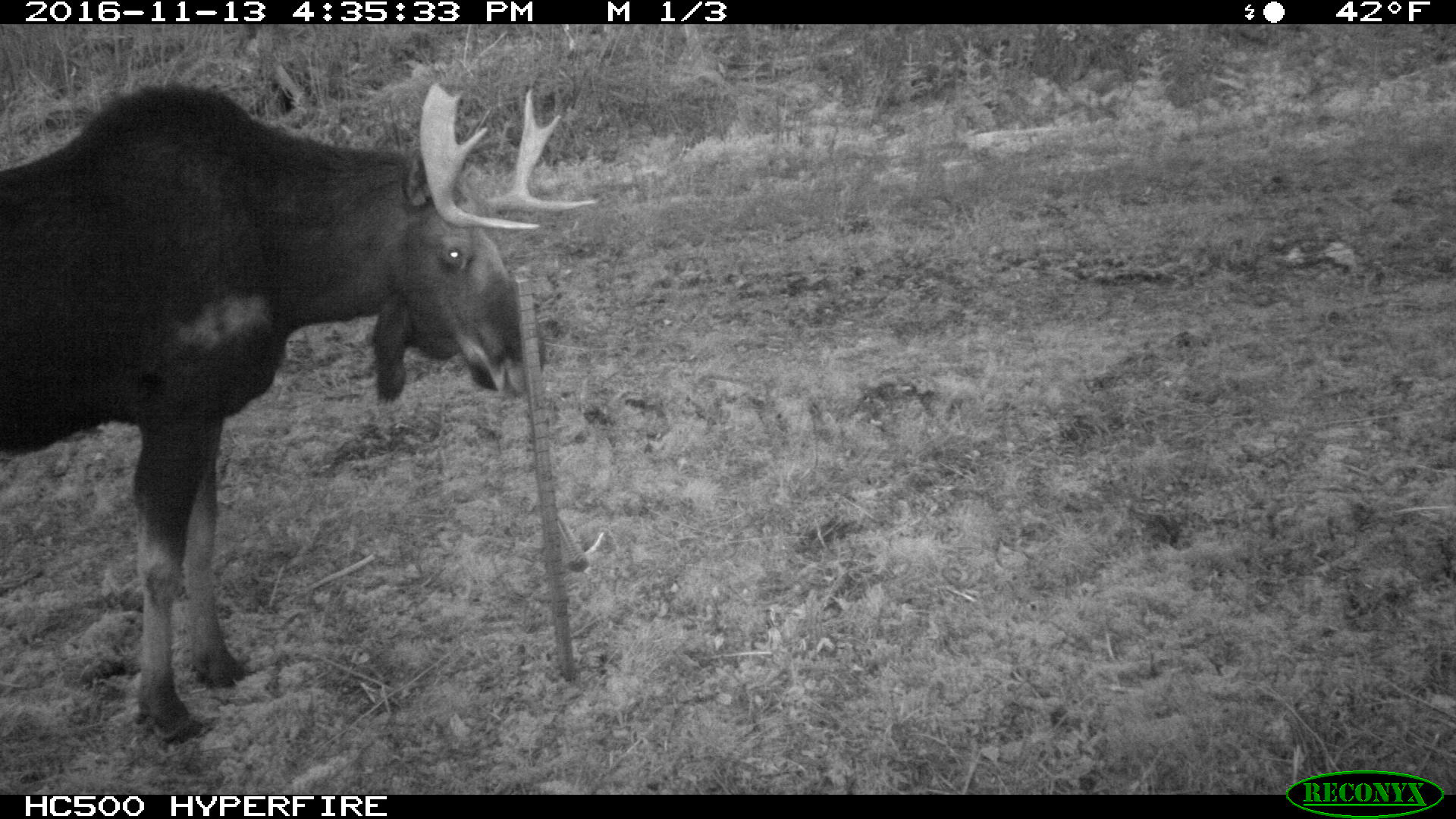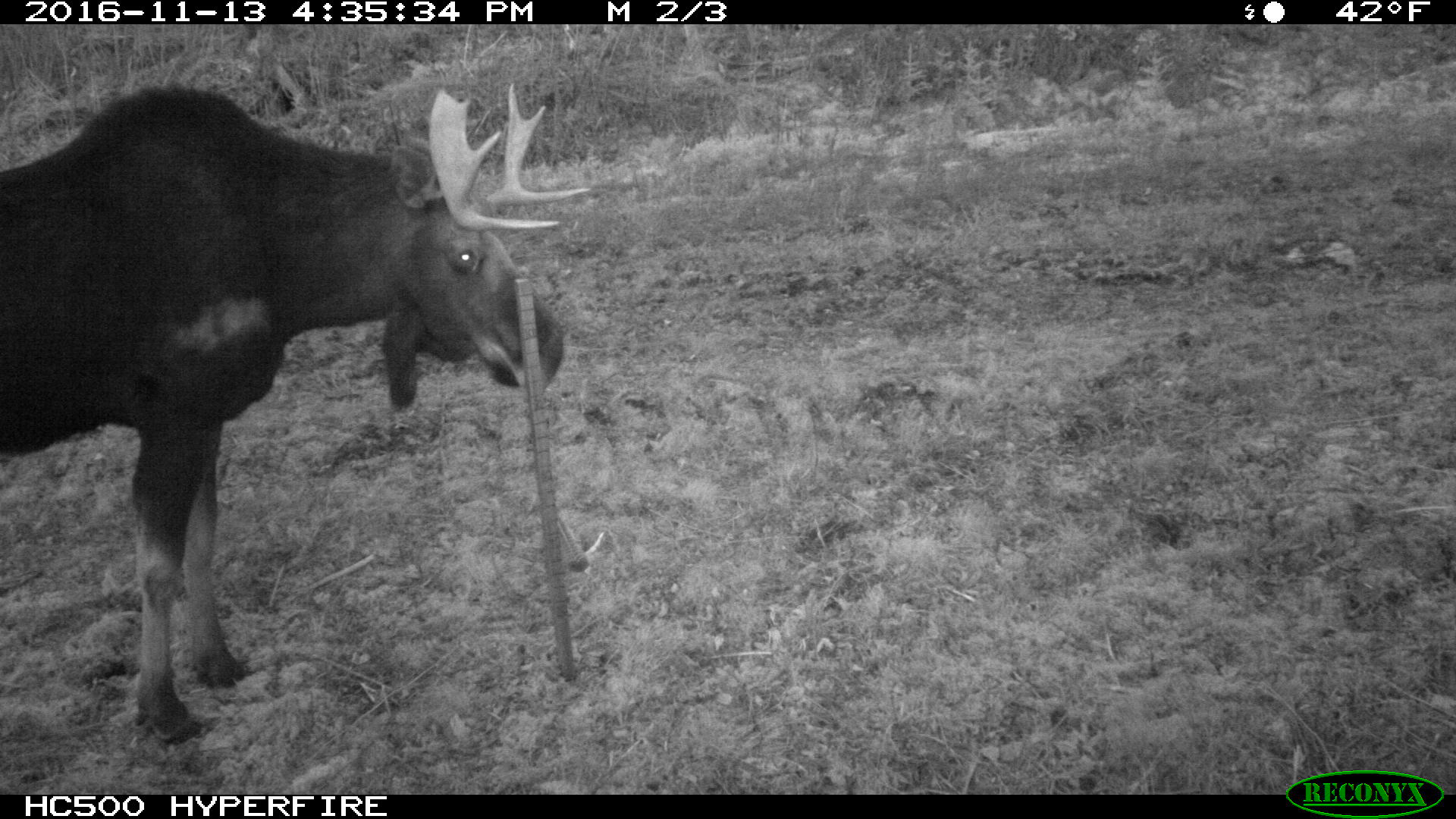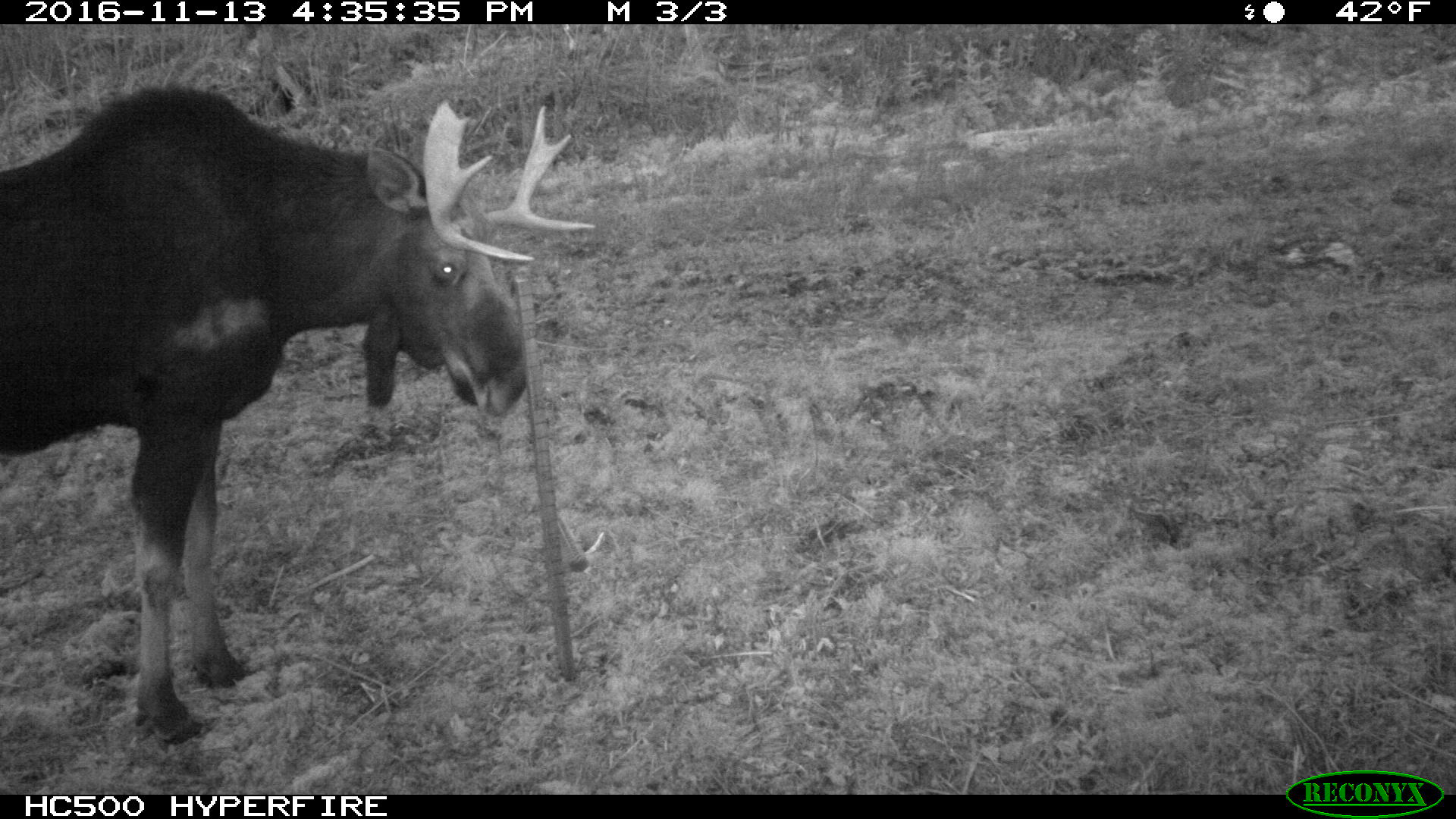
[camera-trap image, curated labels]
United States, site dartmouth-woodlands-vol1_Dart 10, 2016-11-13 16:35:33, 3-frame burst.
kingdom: Animalia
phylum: Chordata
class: Mammalia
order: Artiodactyla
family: Cervidae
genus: Alces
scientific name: Alces alces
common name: moose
Moose (Alces alces).